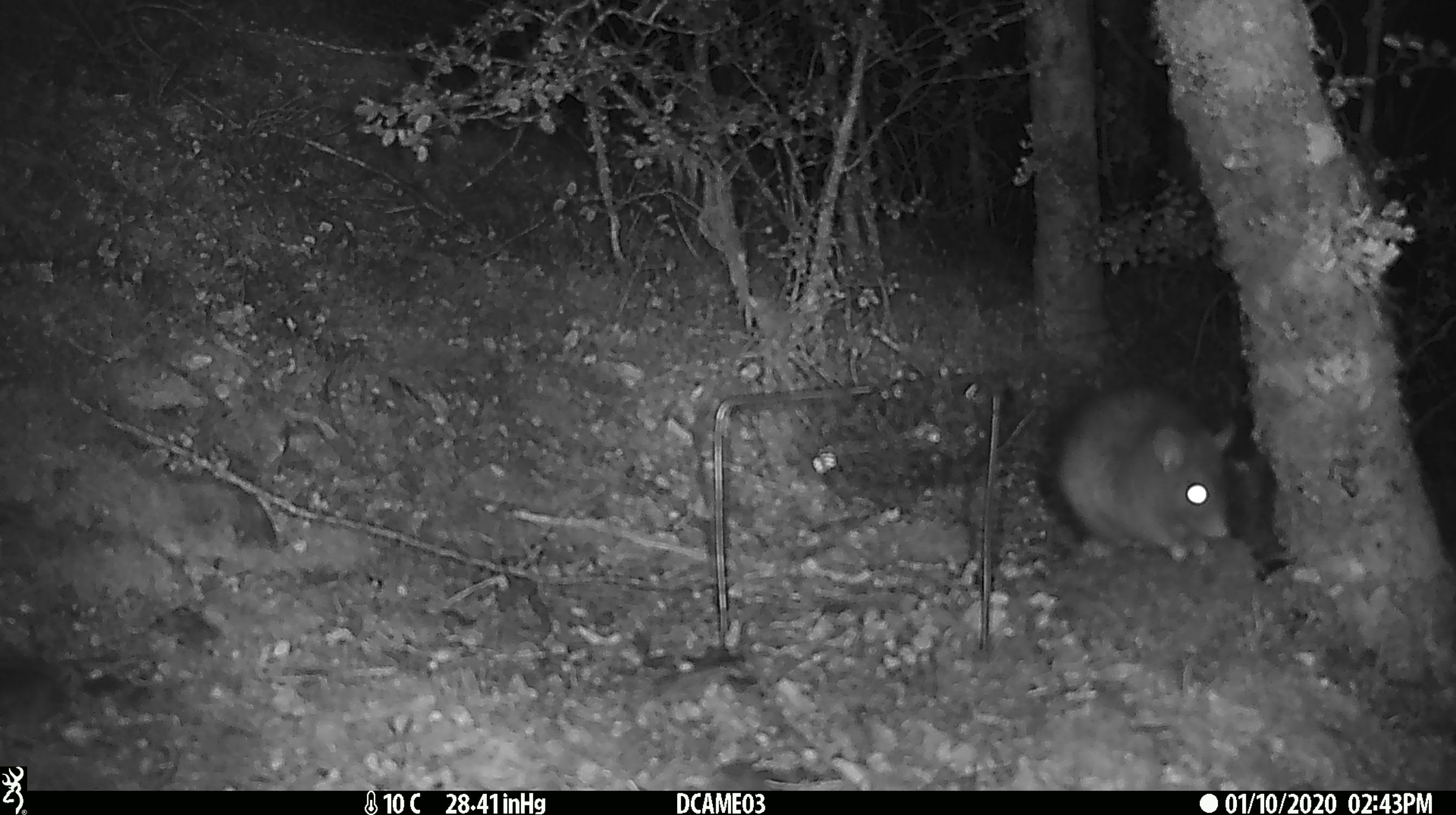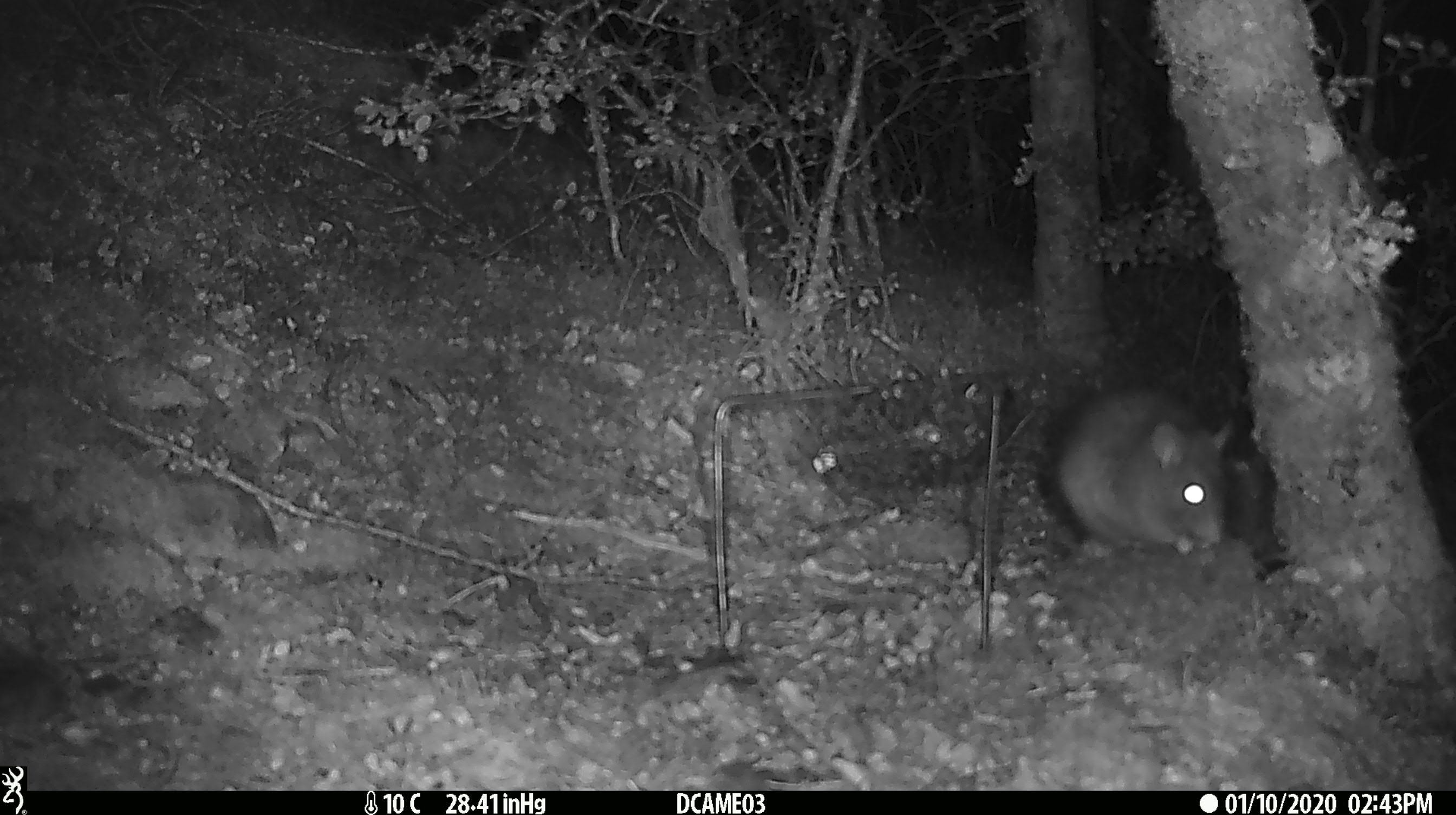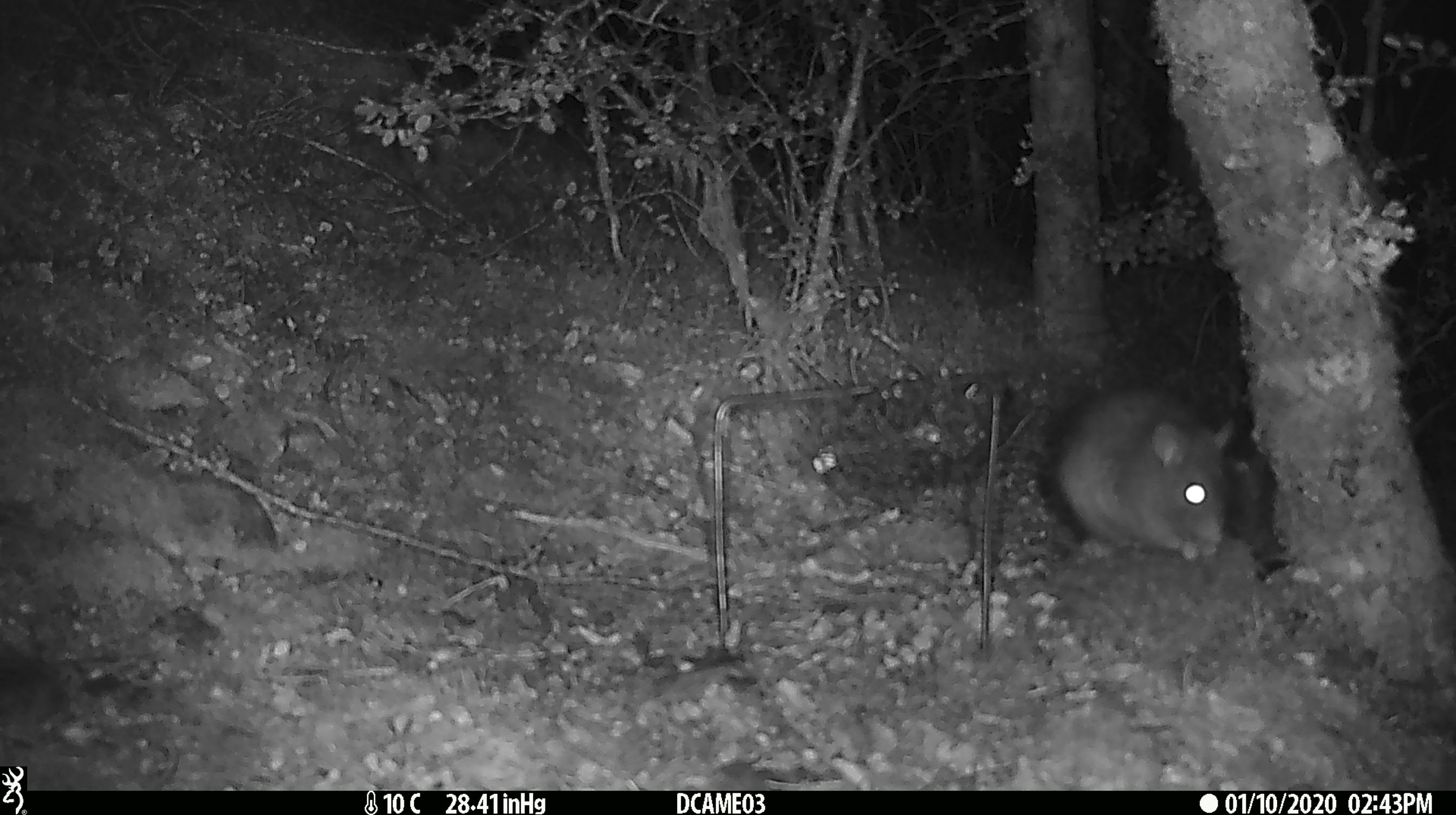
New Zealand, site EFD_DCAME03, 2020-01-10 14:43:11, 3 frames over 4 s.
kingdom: Animalia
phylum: Chordata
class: Mammalia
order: Rodentia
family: Muridae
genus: Rattus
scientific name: Rattus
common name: rat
Rat (Rattus).